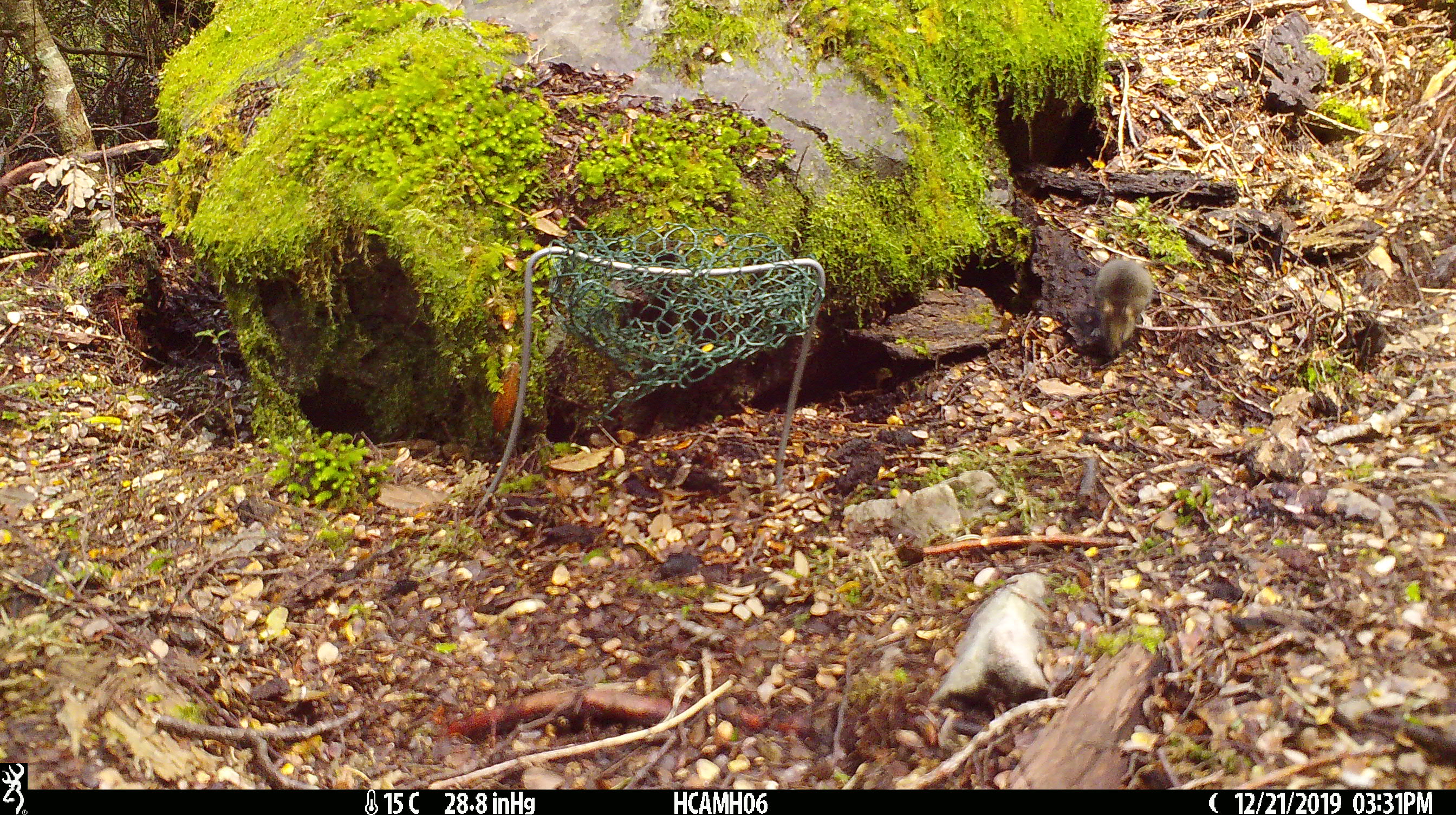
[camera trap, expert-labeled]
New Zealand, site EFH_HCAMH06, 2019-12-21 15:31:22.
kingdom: Animalia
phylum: Chordata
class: Mammalia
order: Rodentia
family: Muridae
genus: Mus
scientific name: Mus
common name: mouse